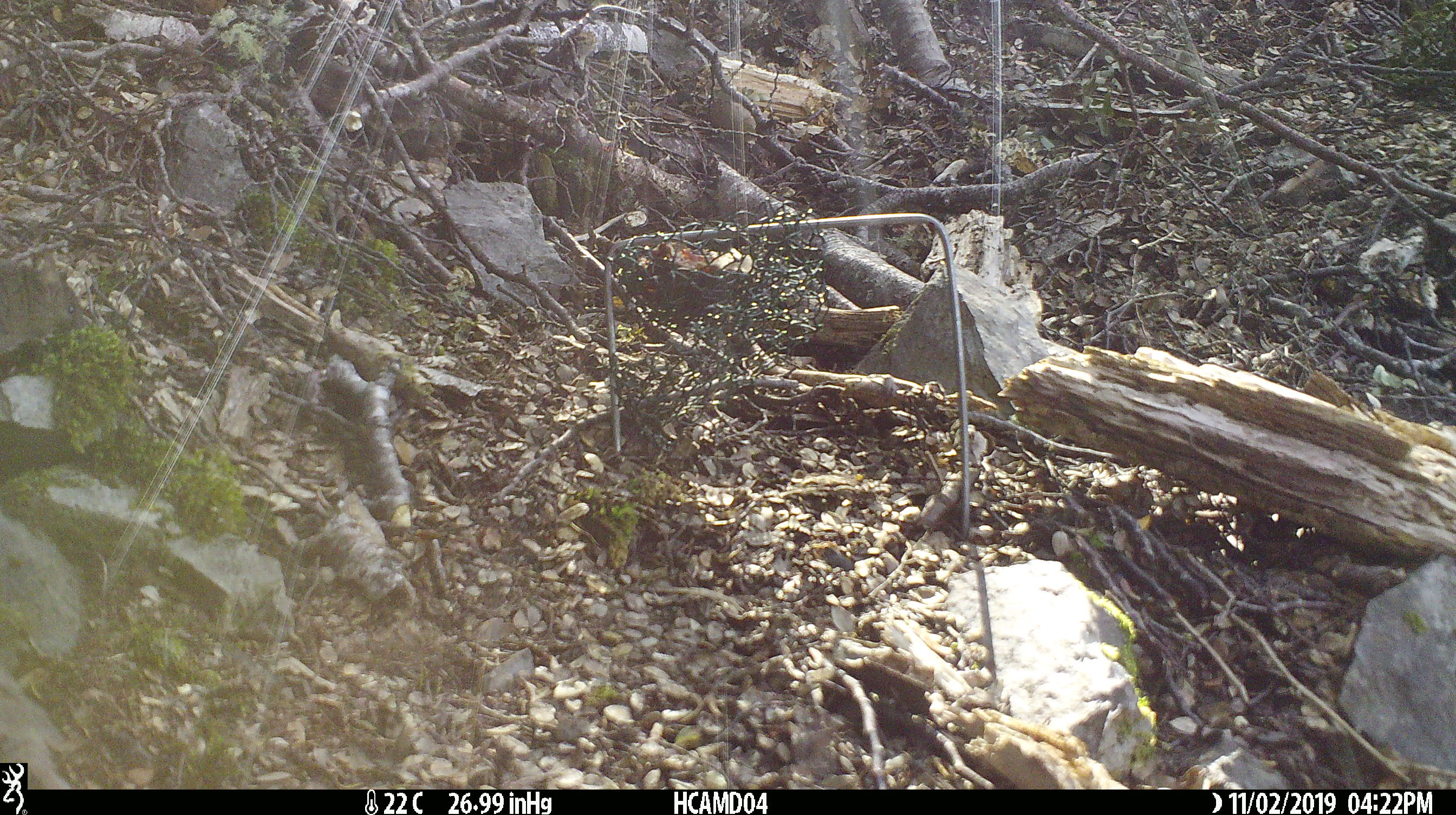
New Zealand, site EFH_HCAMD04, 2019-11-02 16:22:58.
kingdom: Animalia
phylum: Chordata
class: Mammalia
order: Rodentia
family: Muridae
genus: Mus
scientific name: Mus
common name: mouse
Mouse (Mus).